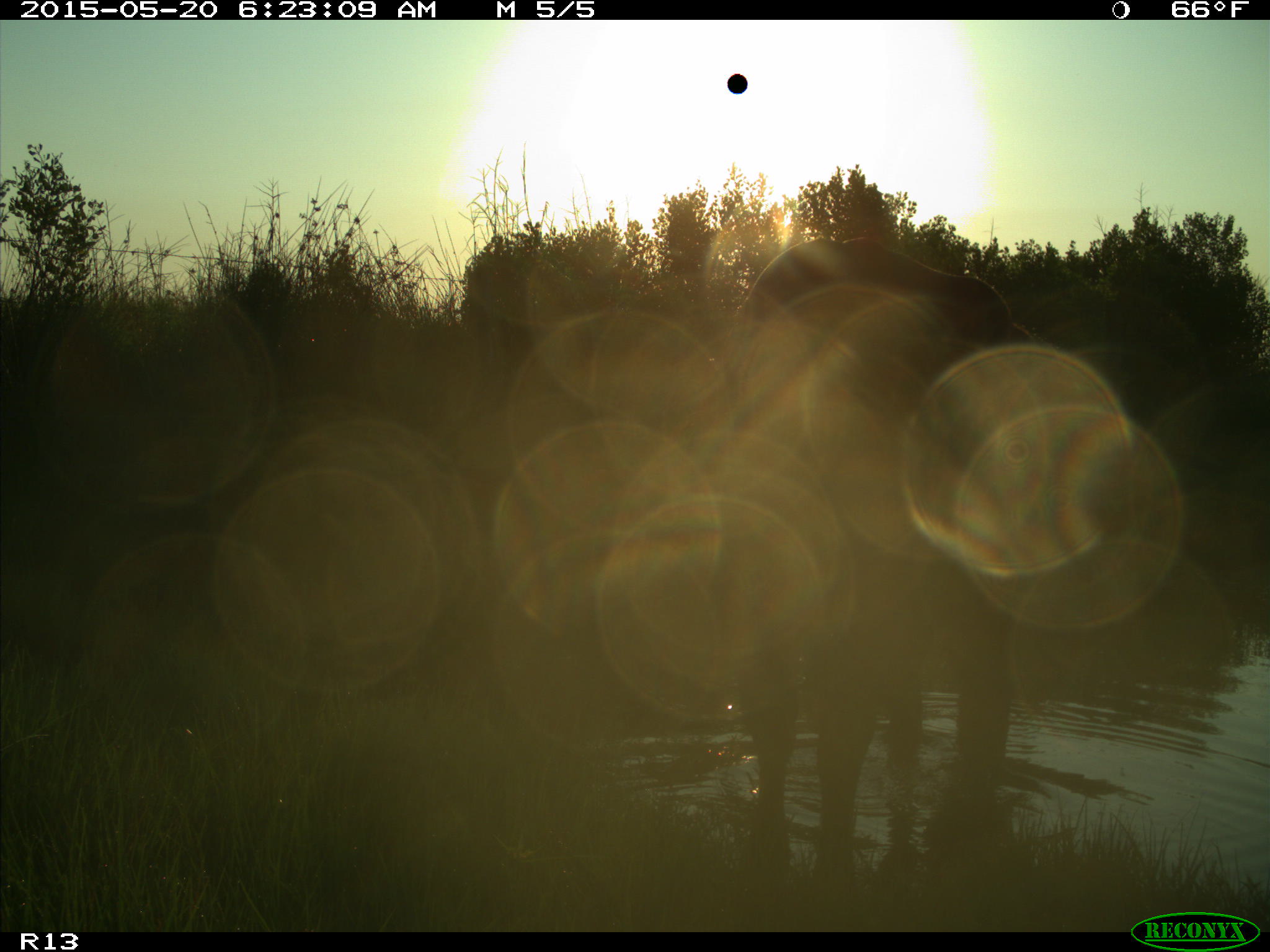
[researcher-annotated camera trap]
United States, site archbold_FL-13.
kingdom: Animalia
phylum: Chordata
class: Mammalia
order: Artiodactyla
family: Bovidae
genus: Bos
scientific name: Bos taurus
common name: domestic cow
Bos taurus (domestic cow).